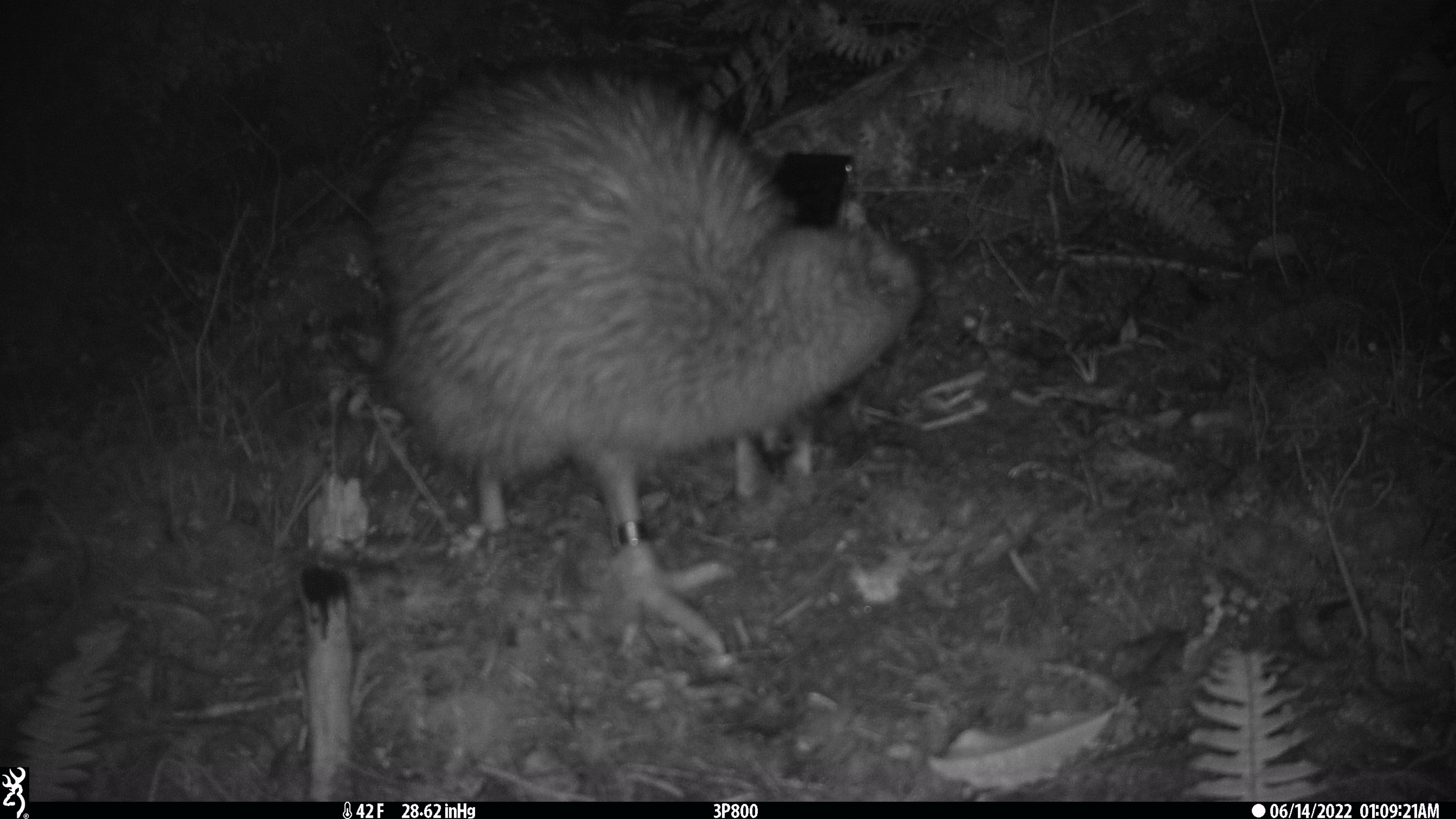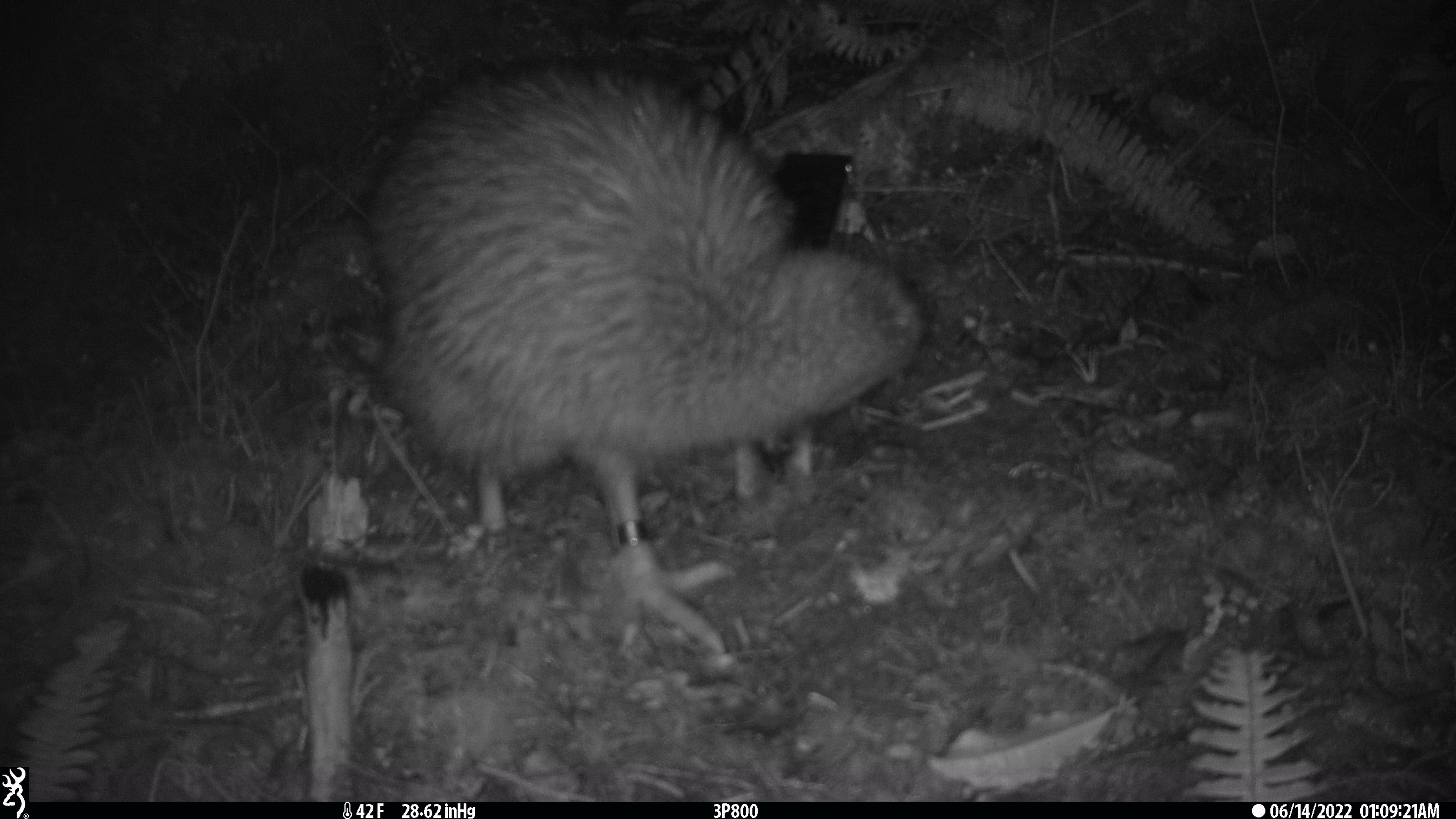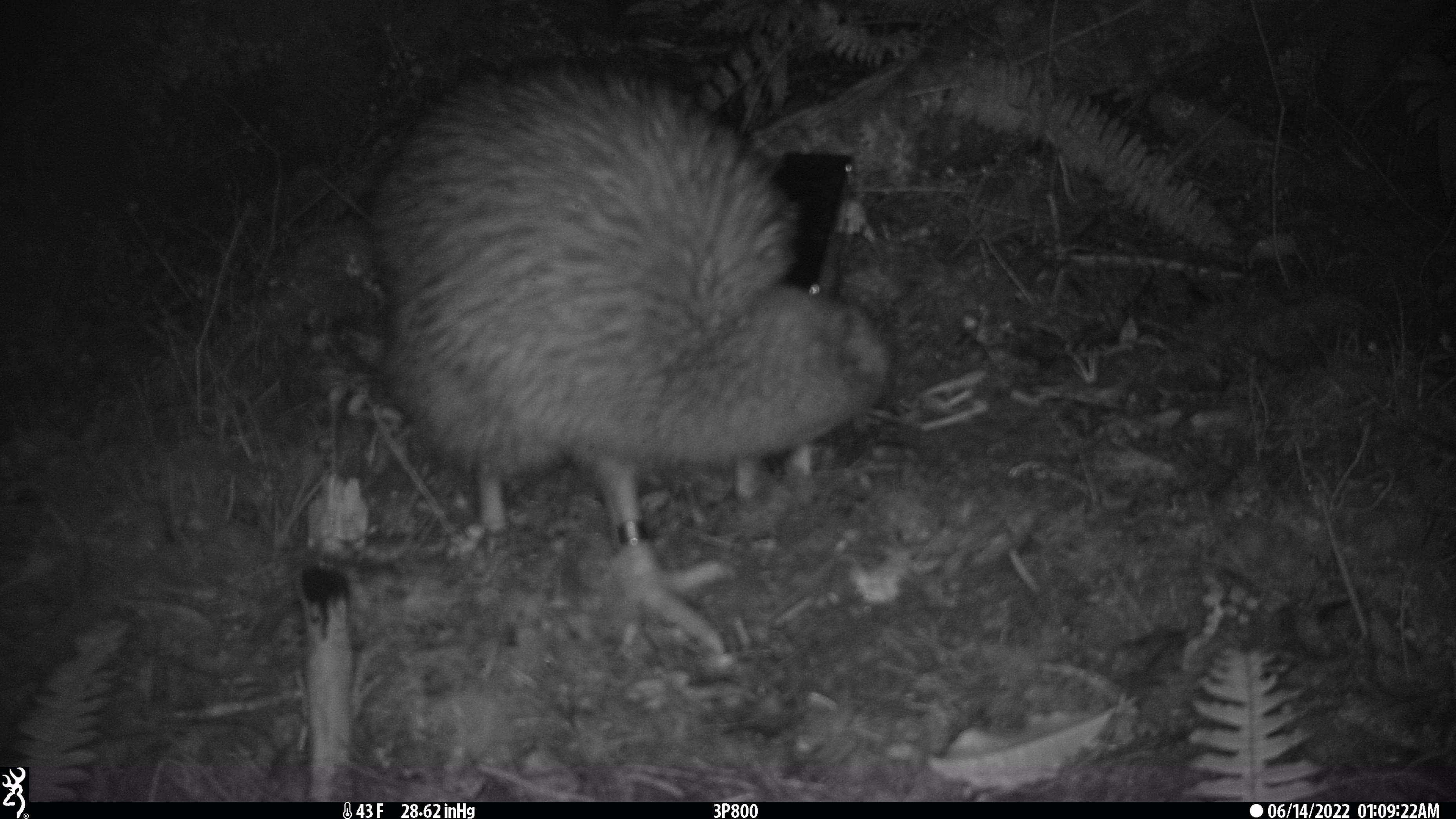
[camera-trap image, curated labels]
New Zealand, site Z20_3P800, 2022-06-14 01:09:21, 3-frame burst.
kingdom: Animalia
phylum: Chordata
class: Aves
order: Apterygiformes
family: Apterygidae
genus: Apteryx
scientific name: Apteryx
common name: kiwi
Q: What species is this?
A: Kiwi (Apteryx).